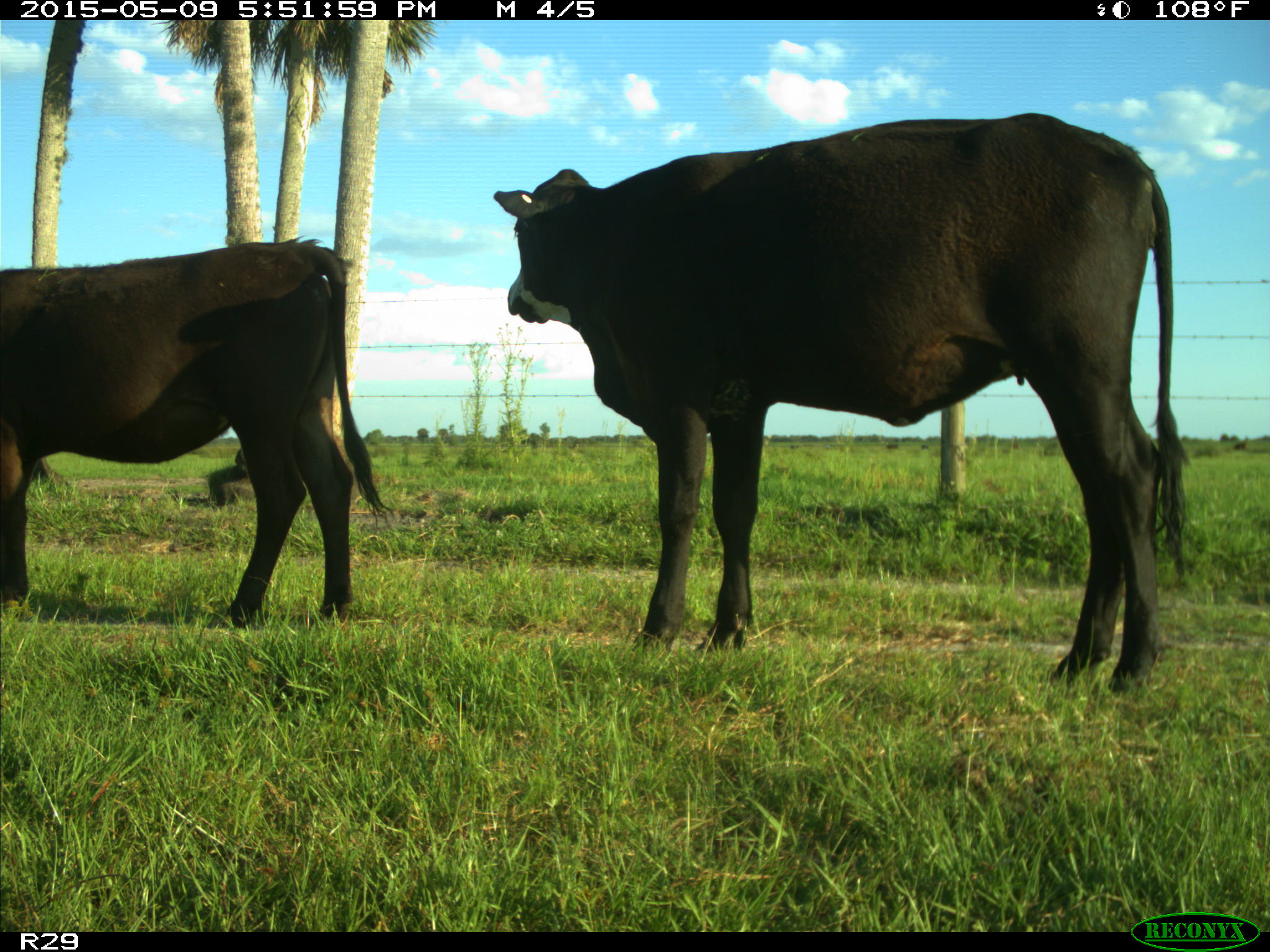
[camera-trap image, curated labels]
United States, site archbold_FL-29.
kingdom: Animalia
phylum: Chordata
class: Mammalia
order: Artiodactyla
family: Bovidae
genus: Bos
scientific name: Bos taurus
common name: domestic cow